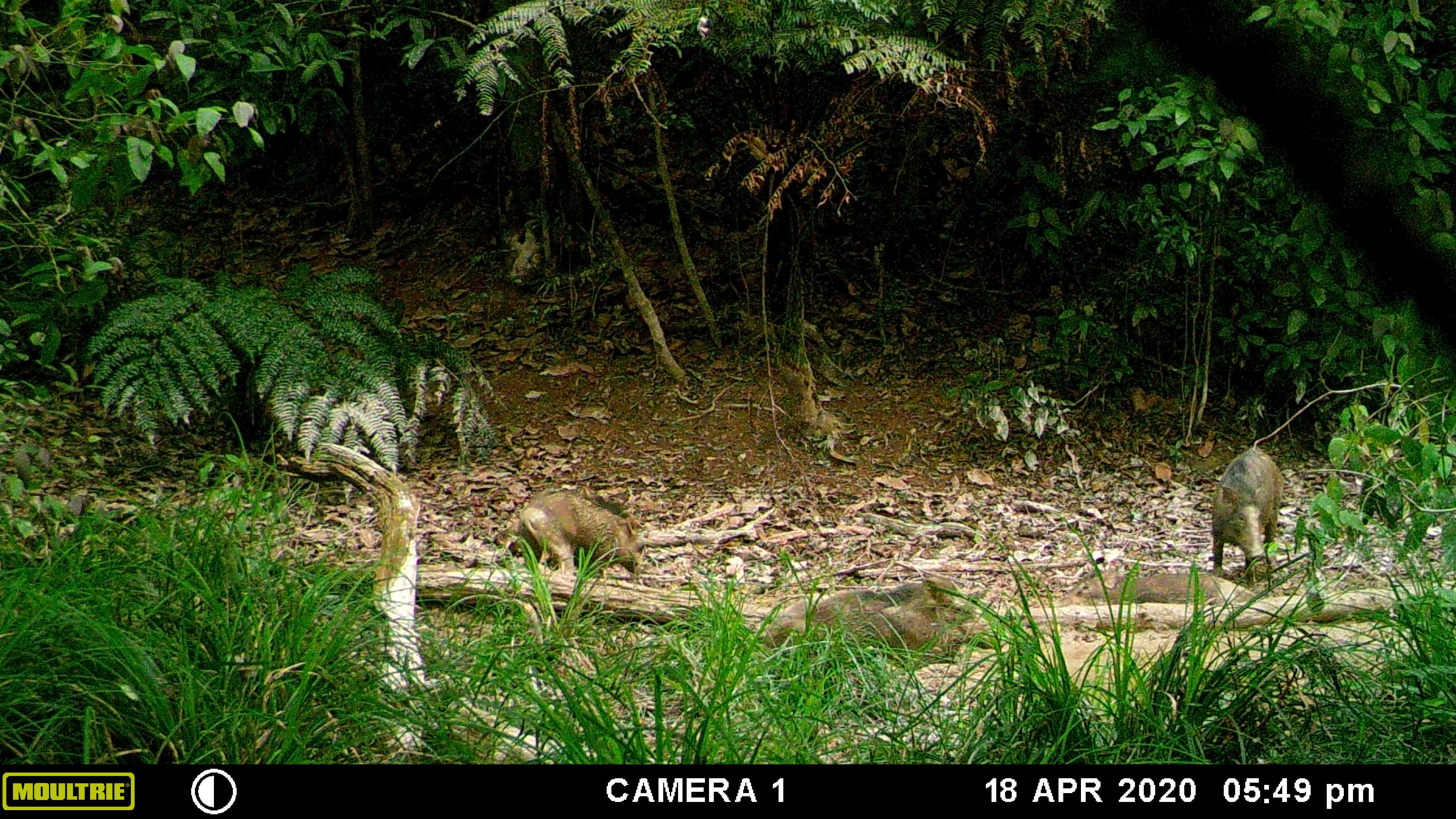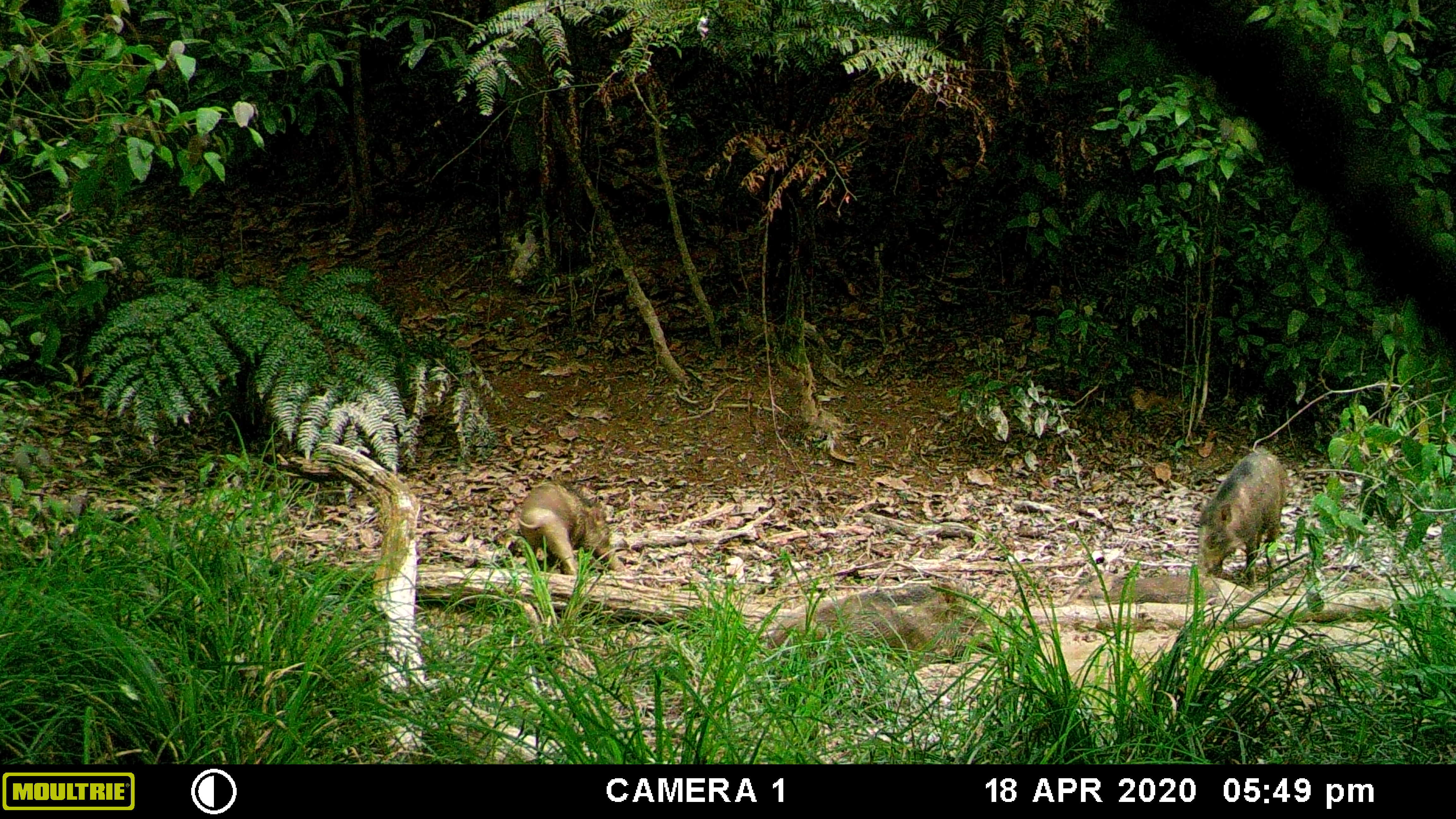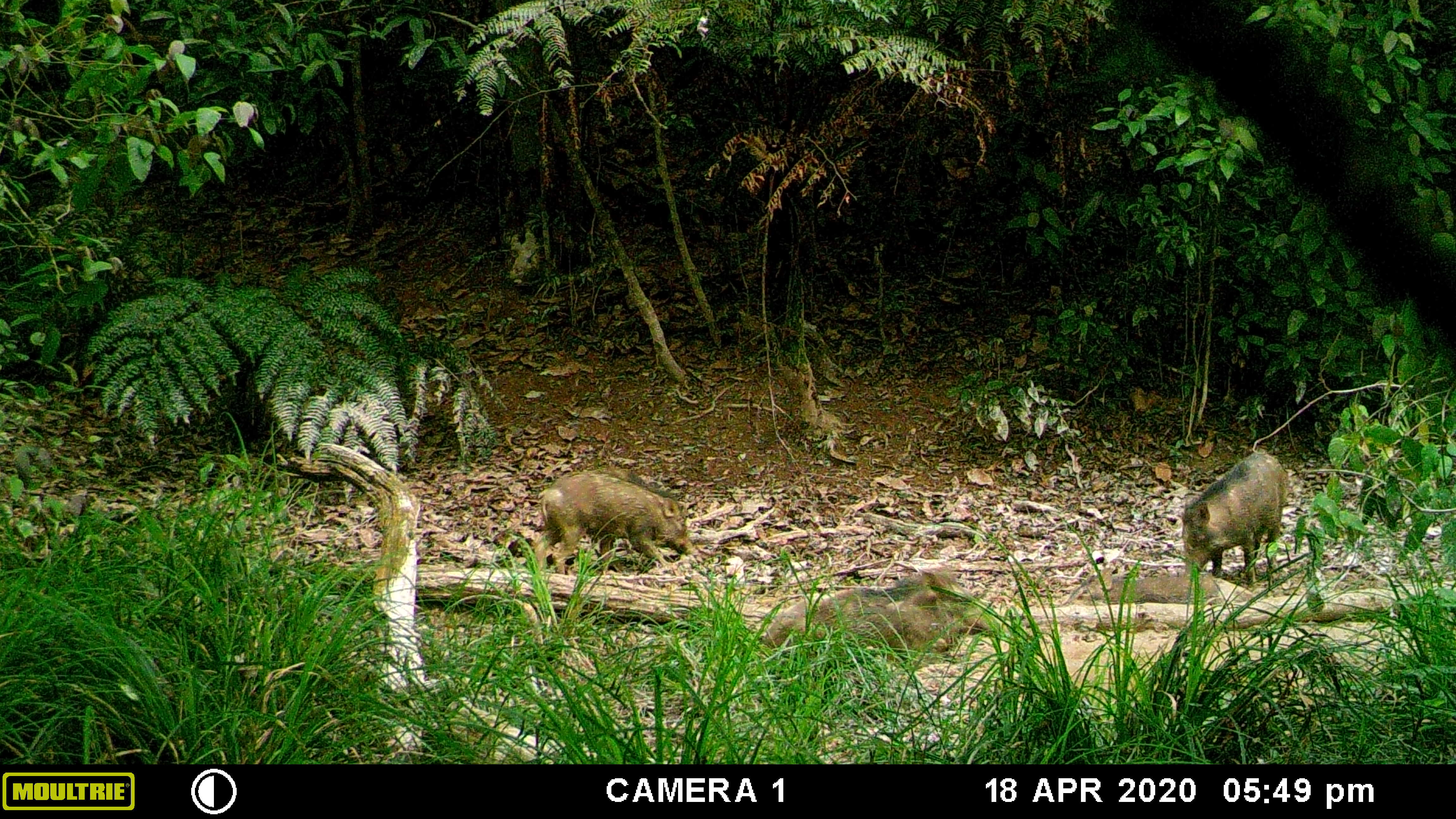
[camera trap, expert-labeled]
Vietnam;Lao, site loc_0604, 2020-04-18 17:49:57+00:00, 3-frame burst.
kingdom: Animalia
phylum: Chordata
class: Mammalia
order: Artiodactyla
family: Suidae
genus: Sus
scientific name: Sus scrofa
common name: eurasian wild pig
Eurasian wild pig (Sus scrofa). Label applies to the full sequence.